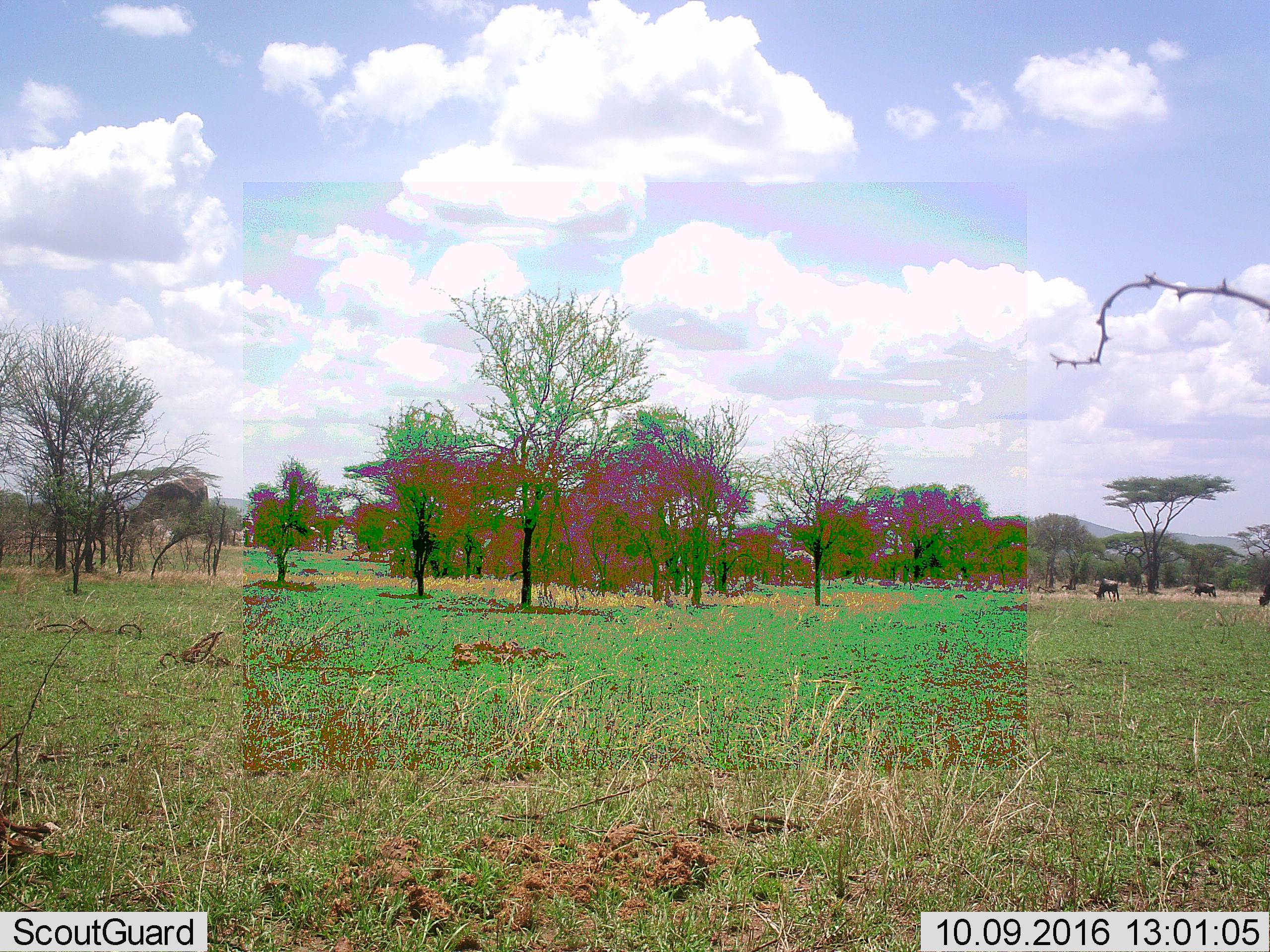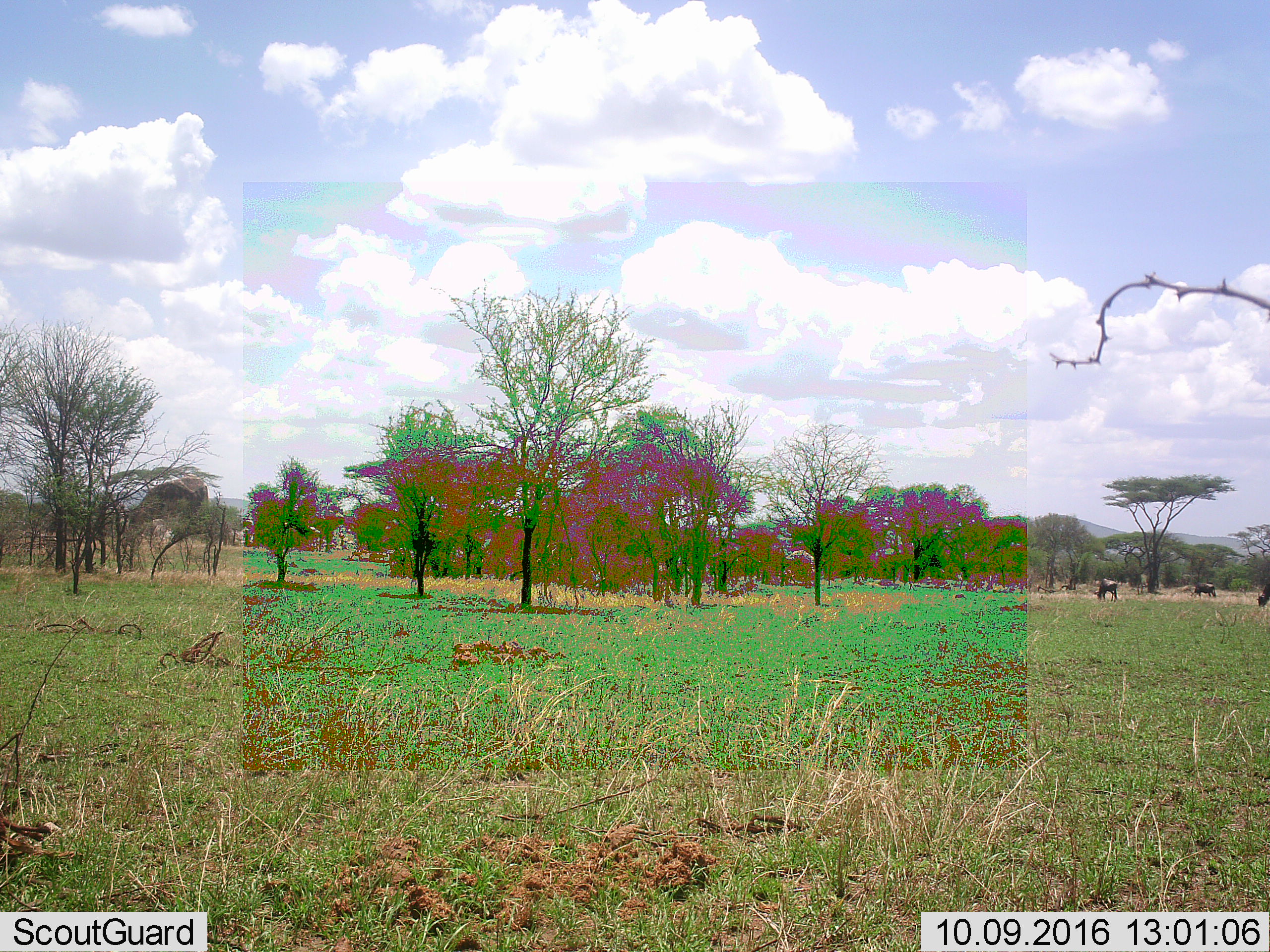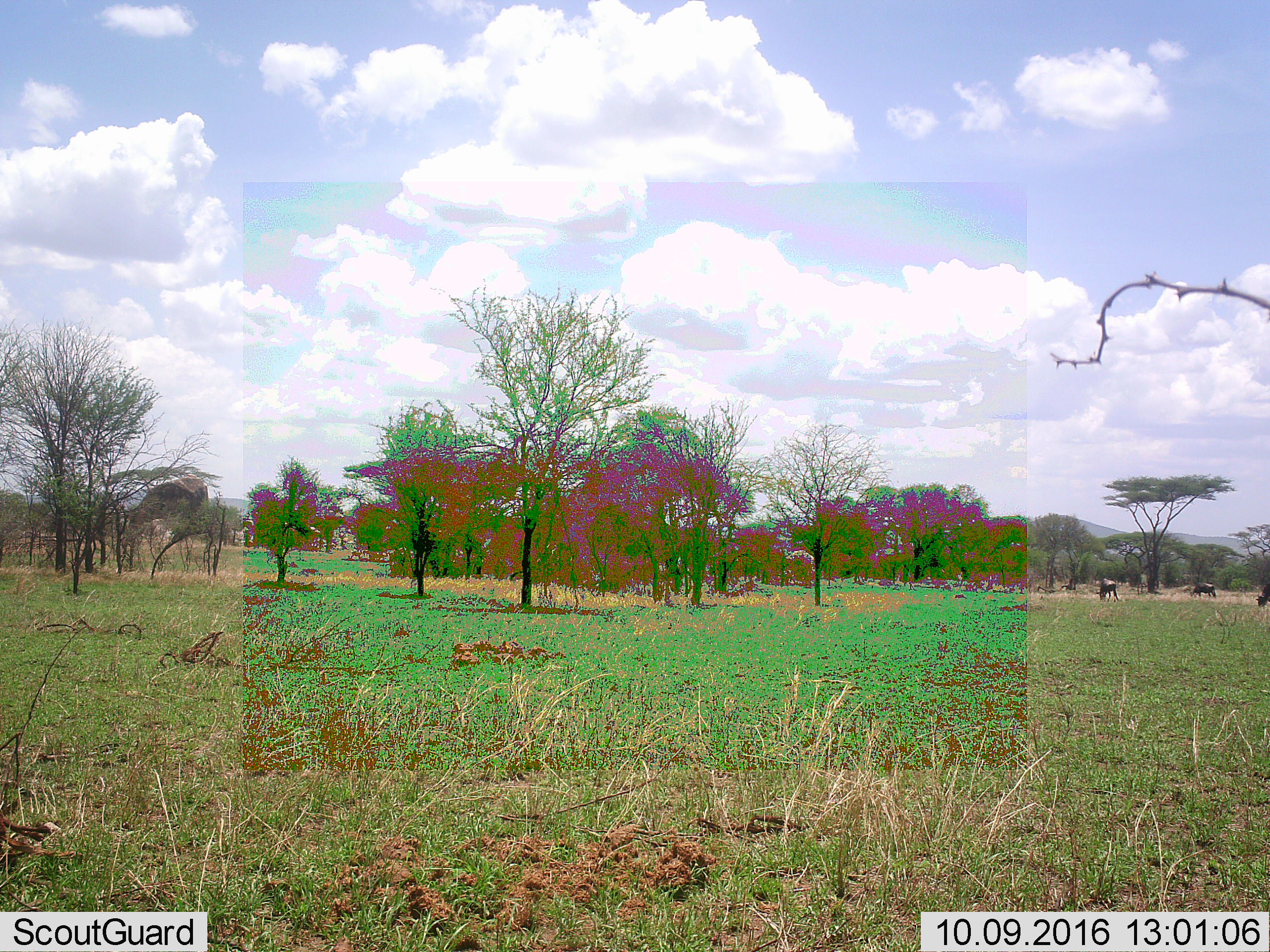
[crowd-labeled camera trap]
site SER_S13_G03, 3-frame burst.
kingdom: Animalia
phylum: Chordata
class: Mammalia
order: Artiodactyla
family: Bovidae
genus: Connochaetes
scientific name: Connochaetes taurinus taurinus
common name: blue wildebeest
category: wildebeestblue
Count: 3.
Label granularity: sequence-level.